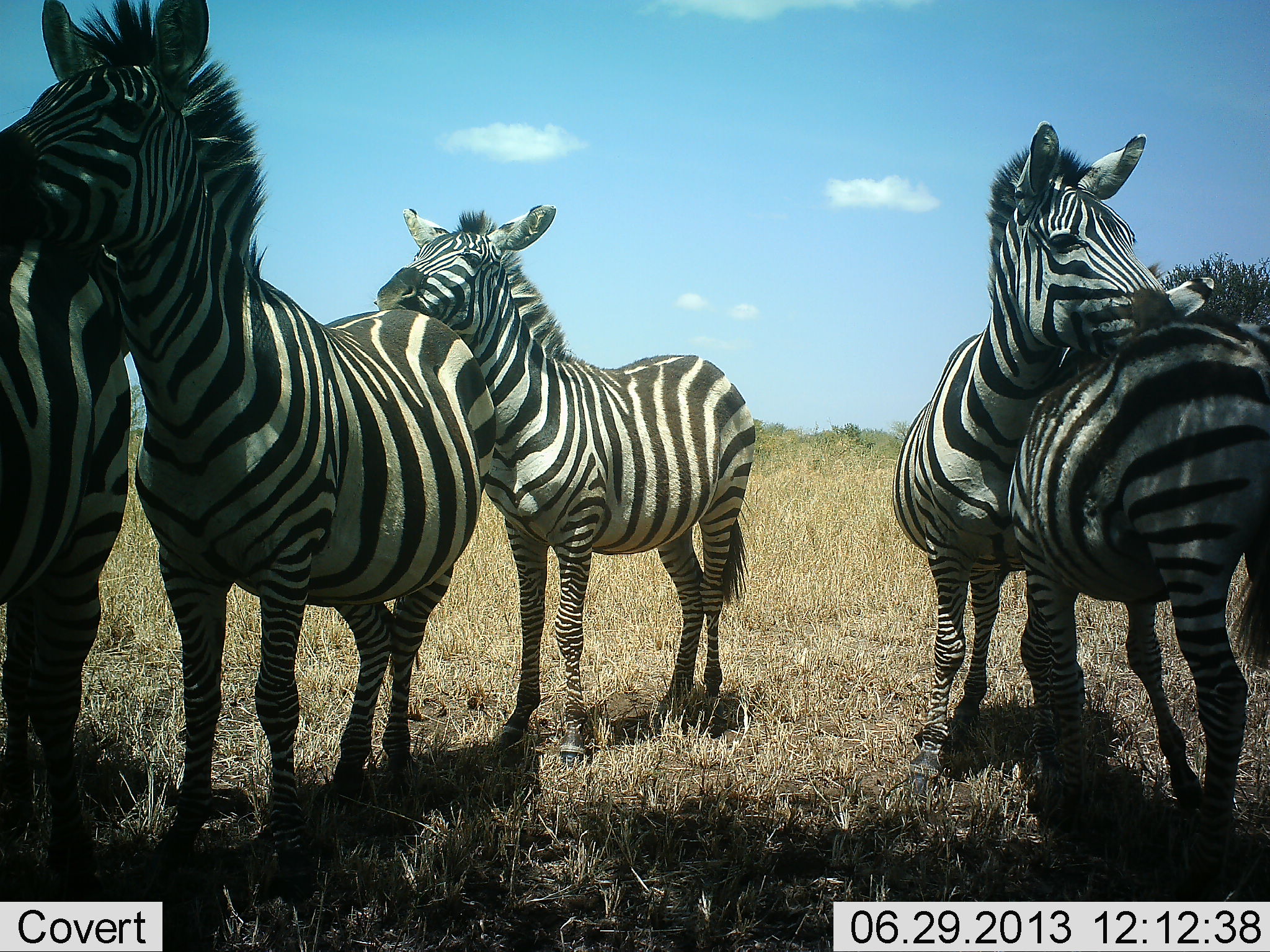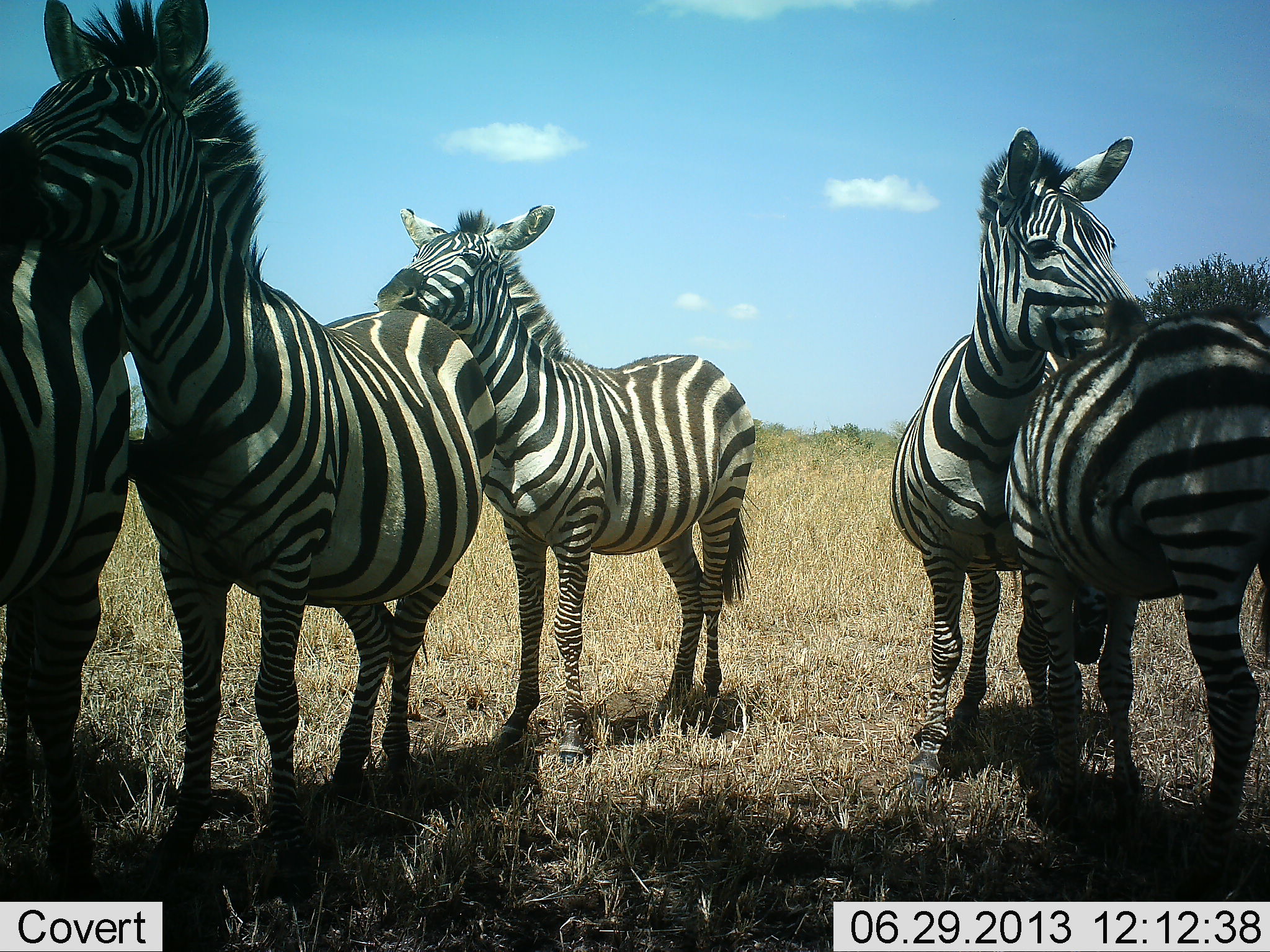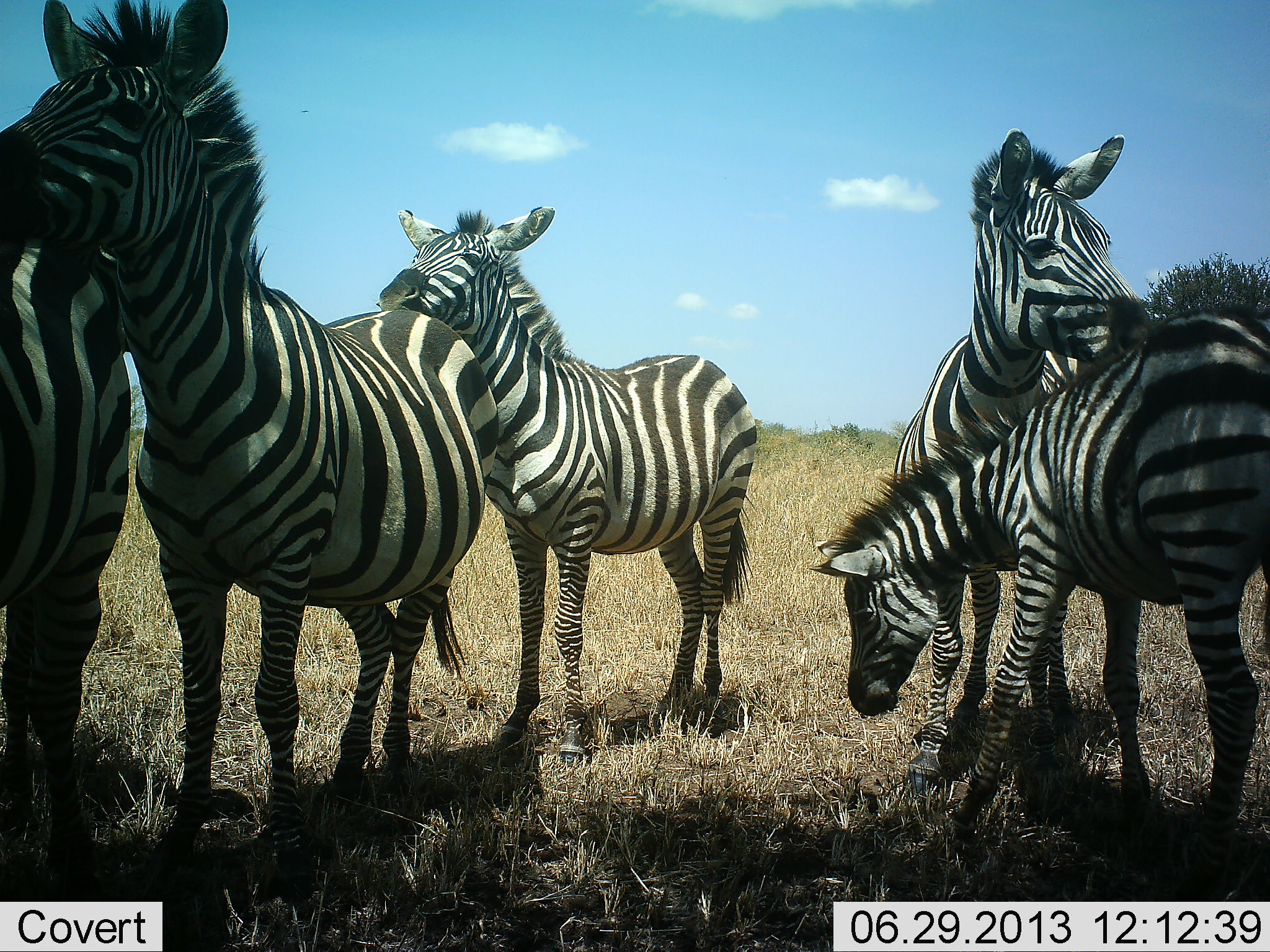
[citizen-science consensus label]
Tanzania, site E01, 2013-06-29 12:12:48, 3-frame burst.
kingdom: Animalia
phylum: Chordata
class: Mammalia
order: Perissodactyla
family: Equidae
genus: Equus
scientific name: Equus quagga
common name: plains zebra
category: zebra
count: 5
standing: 80%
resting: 0%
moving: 0%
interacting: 70%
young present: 20%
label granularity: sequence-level